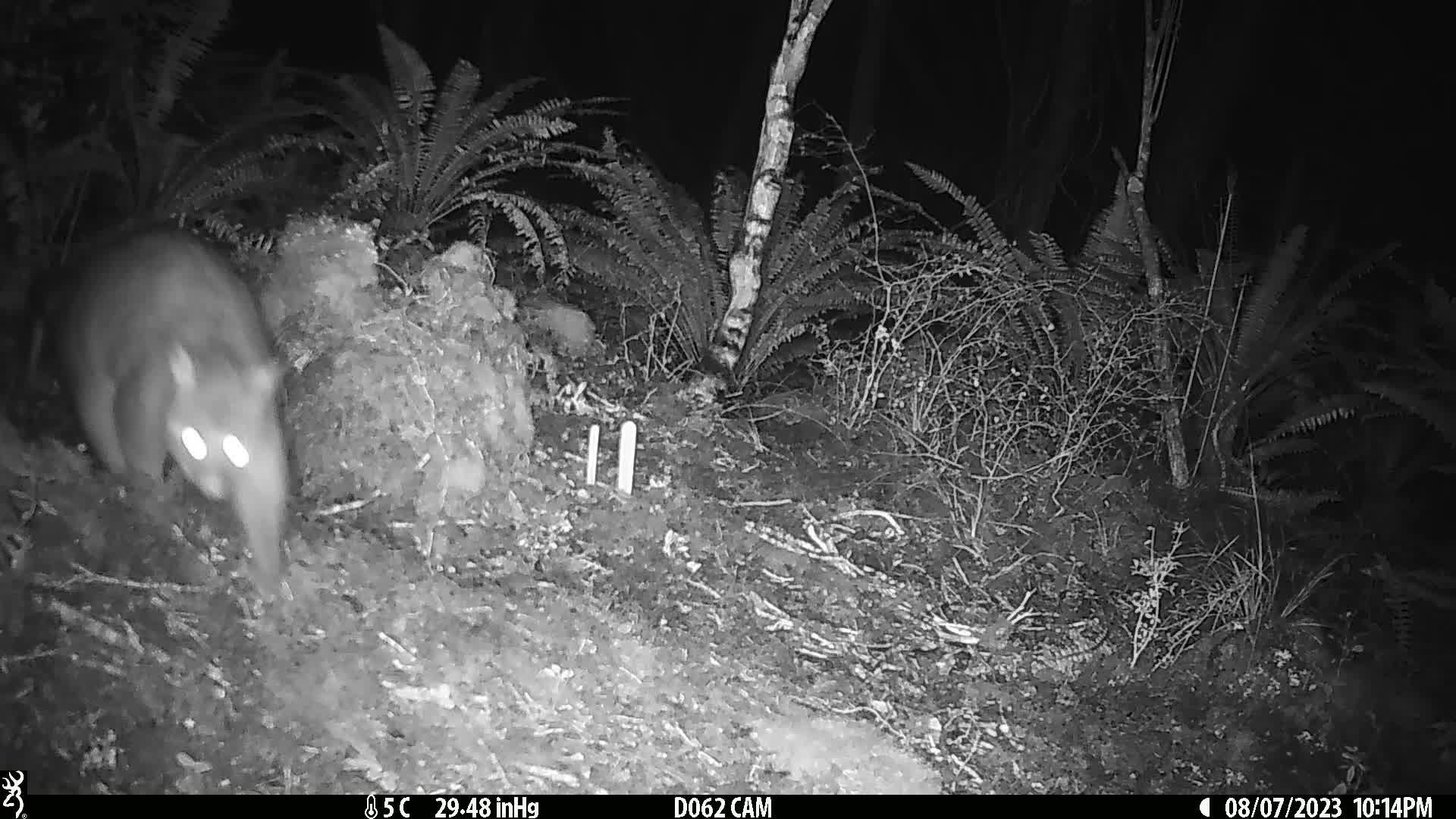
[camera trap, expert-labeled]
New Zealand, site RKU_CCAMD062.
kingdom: Animalia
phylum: Chordata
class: Mammalia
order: Diprotodontia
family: Phalangeridae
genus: Trichosurus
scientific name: Trichosurus vulpecula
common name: common brushtail possum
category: possum